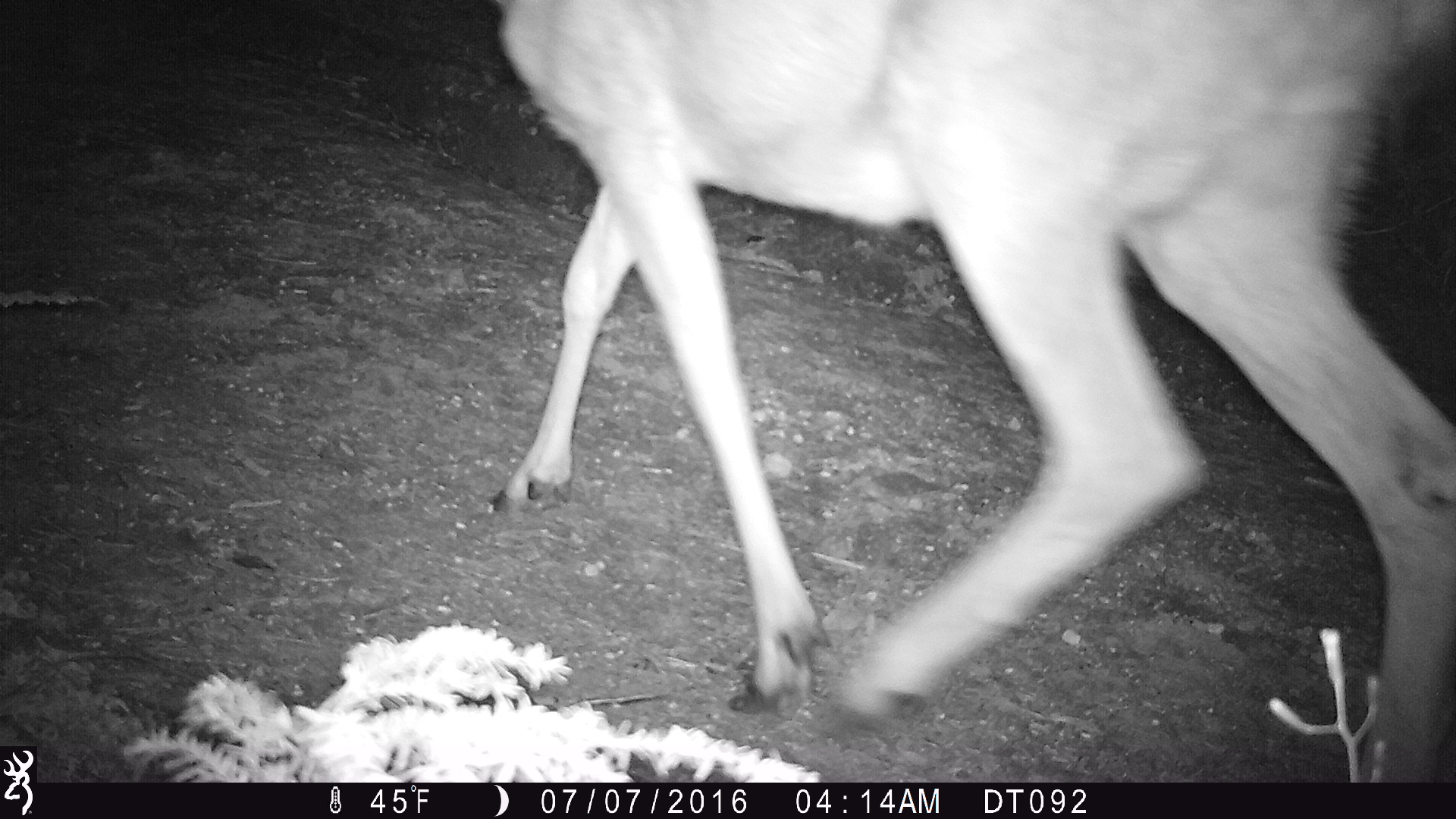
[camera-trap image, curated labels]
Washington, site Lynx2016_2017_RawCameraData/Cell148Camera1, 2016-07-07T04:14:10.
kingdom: Animalia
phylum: Chordata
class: Mammalia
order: Artiodactyla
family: Cervidae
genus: Odocoileus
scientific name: Odocoileus hemionus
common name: mule deer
Odocoileus hemionus (mule deer). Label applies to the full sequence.